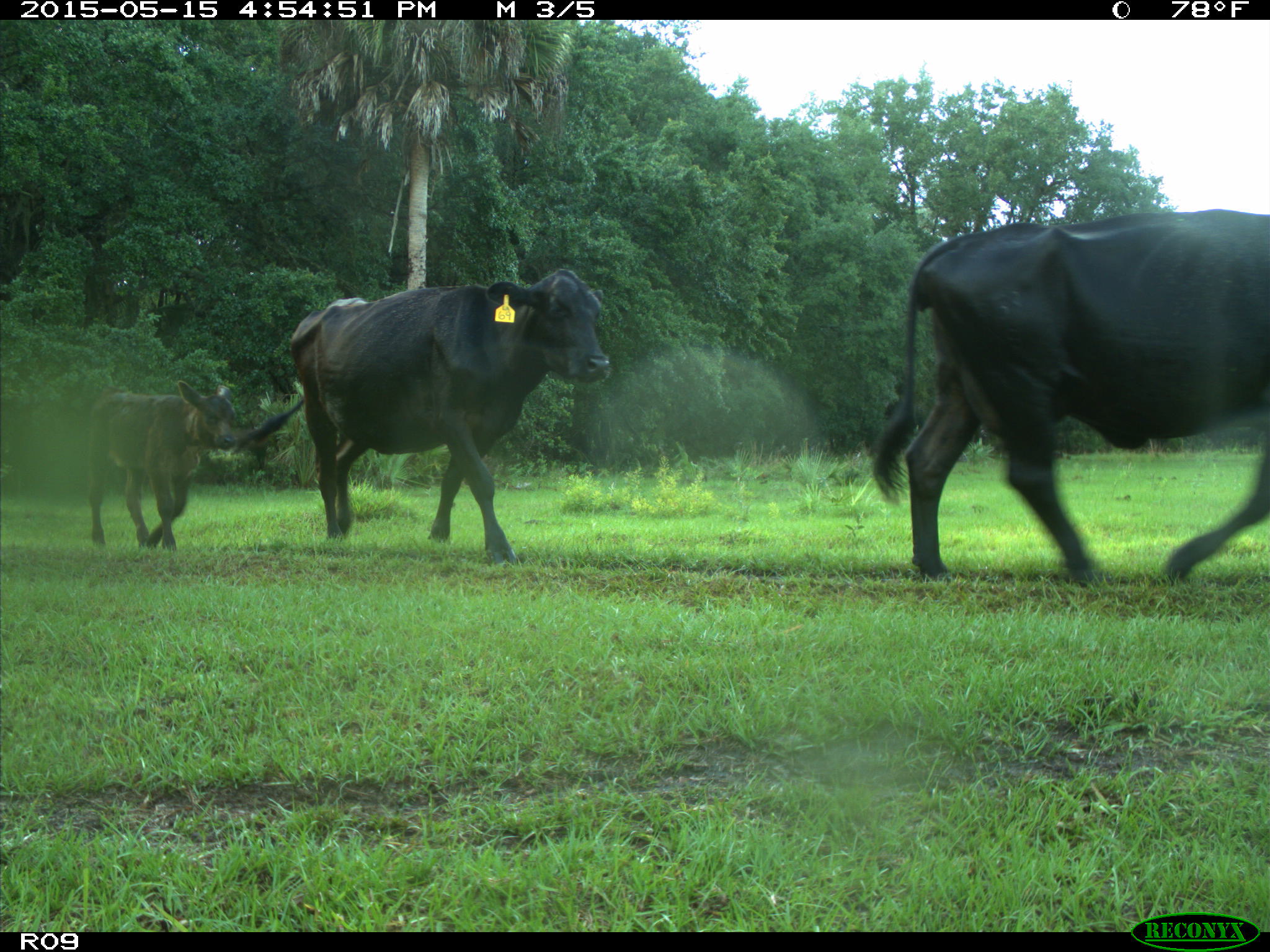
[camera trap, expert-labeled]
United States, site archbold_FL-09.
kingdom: Animalia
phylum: Chordata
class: Mammalia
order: Artiodactyla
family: Bovidae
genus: Bos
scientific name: Bos taurus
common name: domestic cow